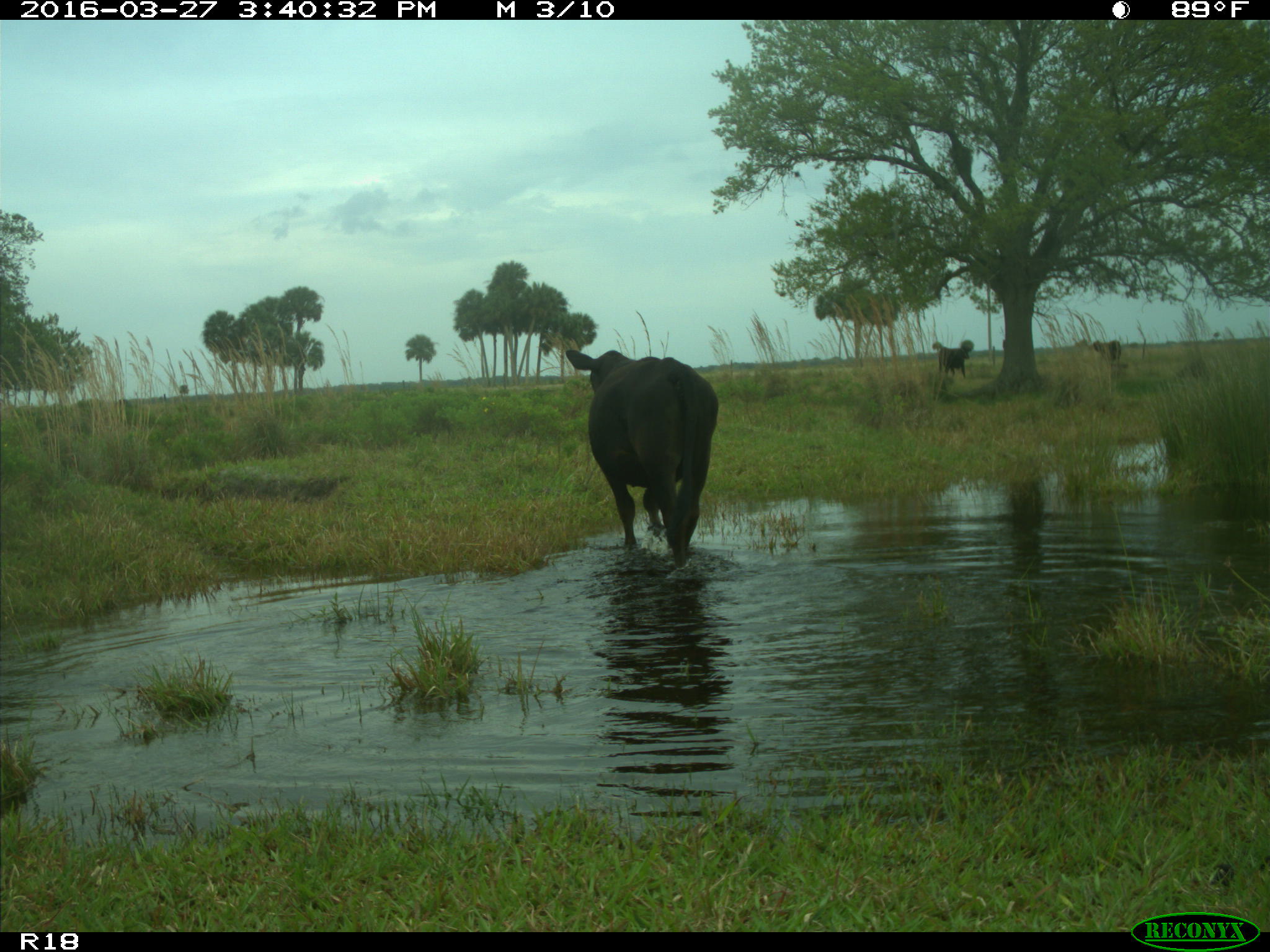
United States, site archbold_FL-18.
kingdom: Animalia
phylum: Chordata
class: Mammalia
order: Artiodactyla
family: Bovidae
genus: Bos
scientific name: Bos taurus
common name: domestic cow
Bos taurus (domestic cow).